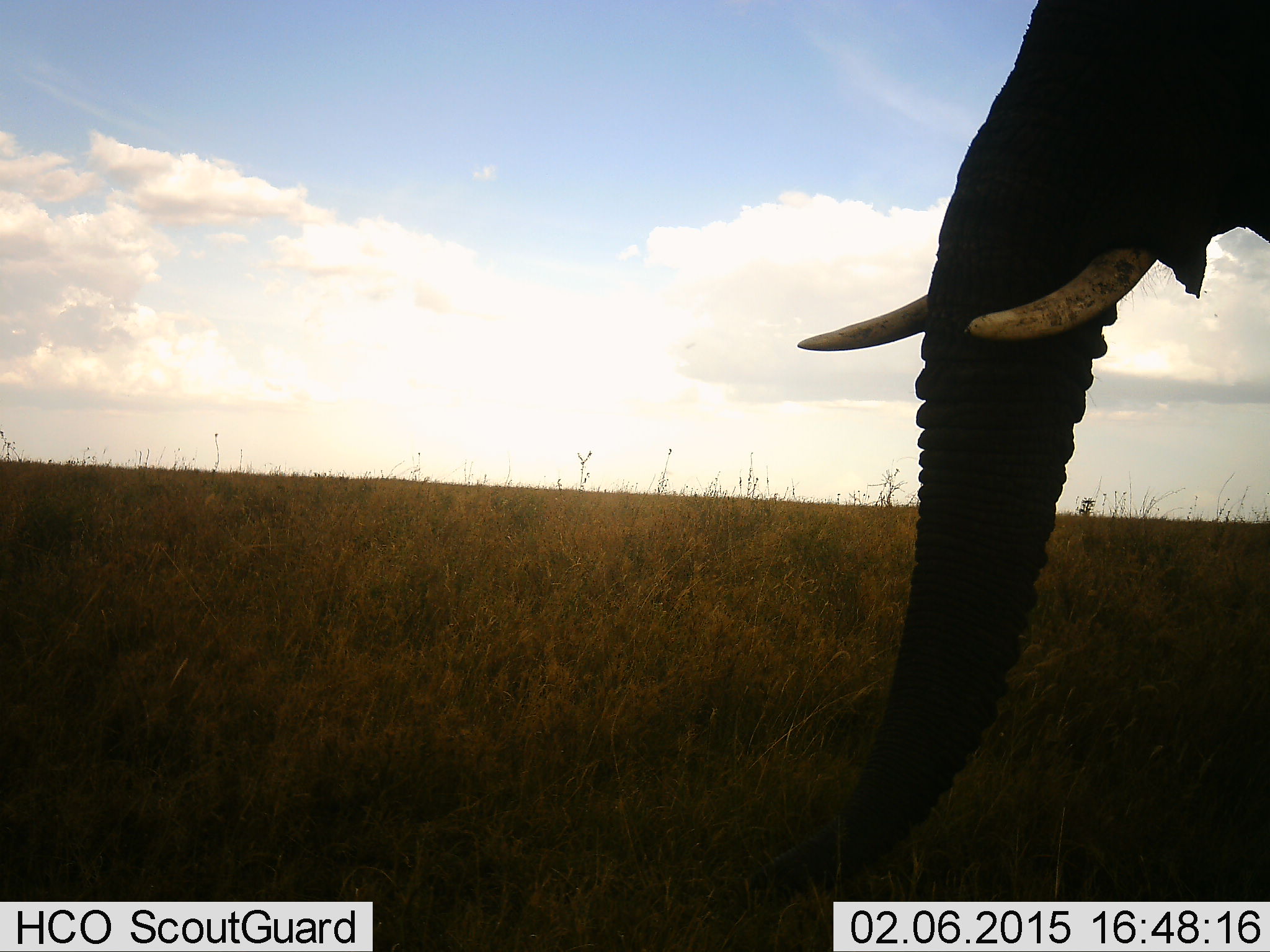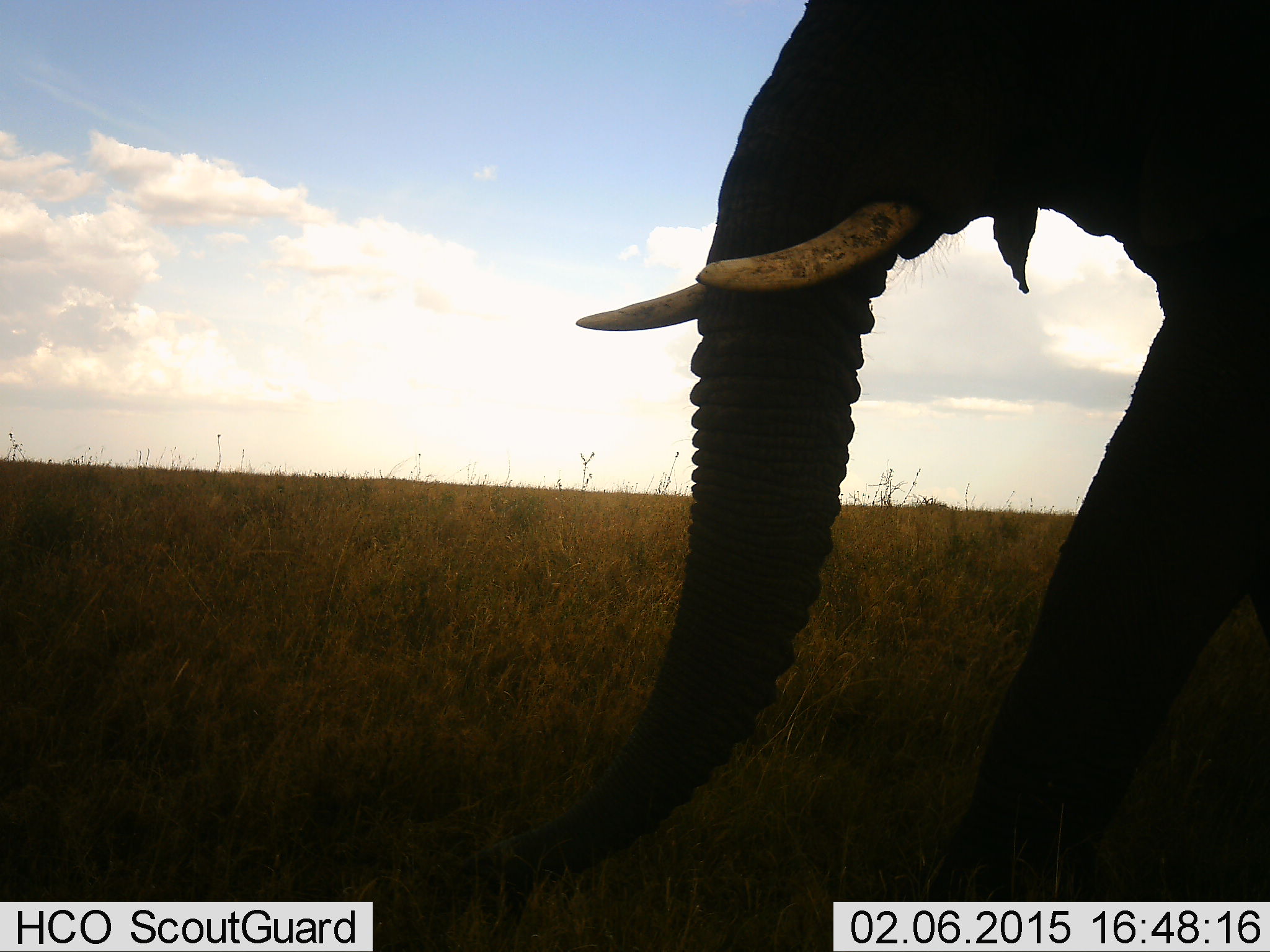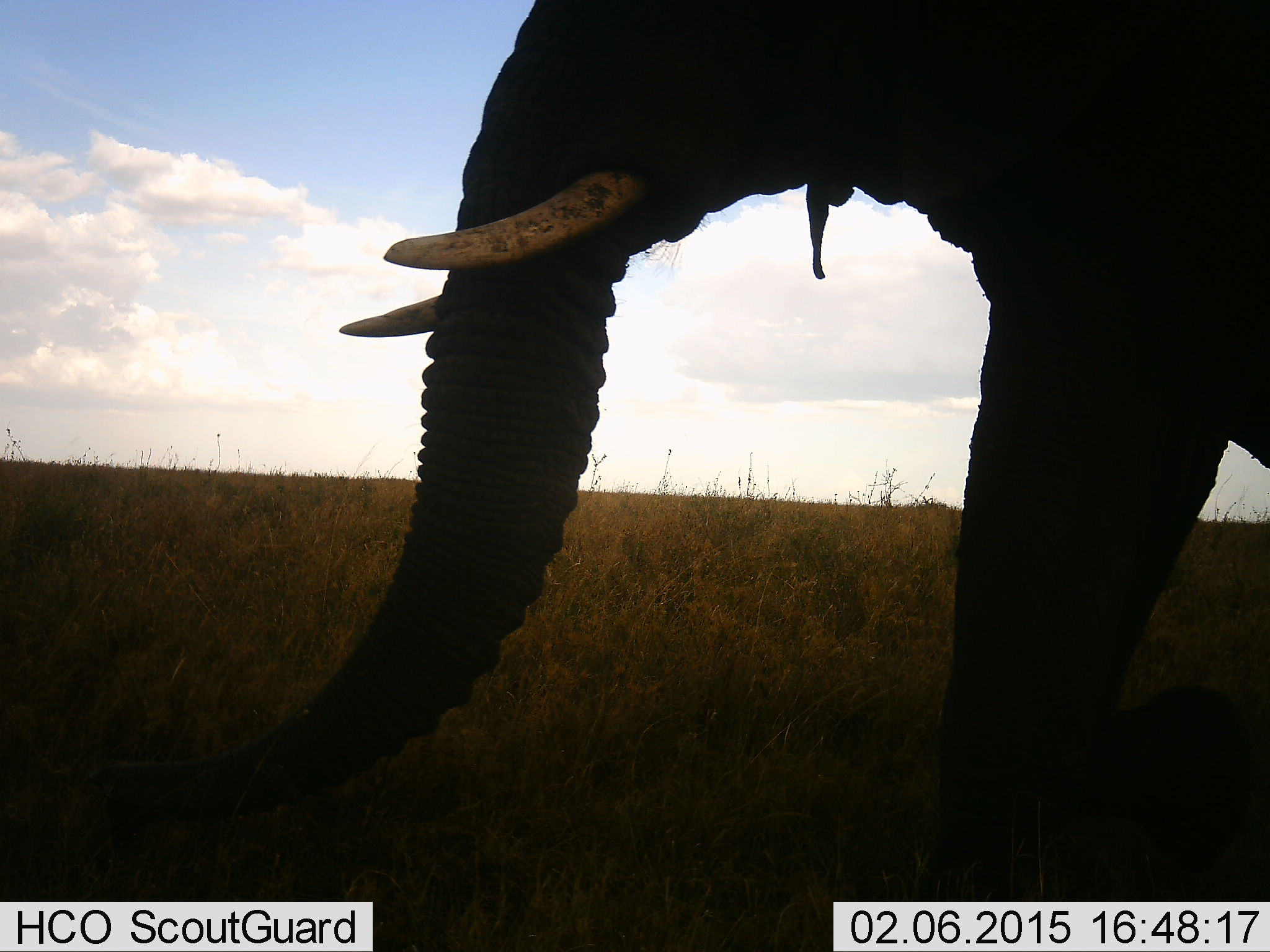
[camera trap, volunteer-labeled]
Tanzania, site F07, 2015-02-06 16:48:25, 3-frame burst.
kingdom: Animalia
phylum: Chordata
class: Mammalia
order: Proboscidea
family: Elephantidae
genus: Loxodonta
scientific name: Loxodonta africana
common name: african bush elephant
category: elephant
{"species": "elephant (african bush elephant) (Loxodonta africana)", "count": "1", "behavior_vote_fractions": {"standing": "0%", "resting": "0%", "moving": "100%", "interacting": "0%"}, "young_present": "0%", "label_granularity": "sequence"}